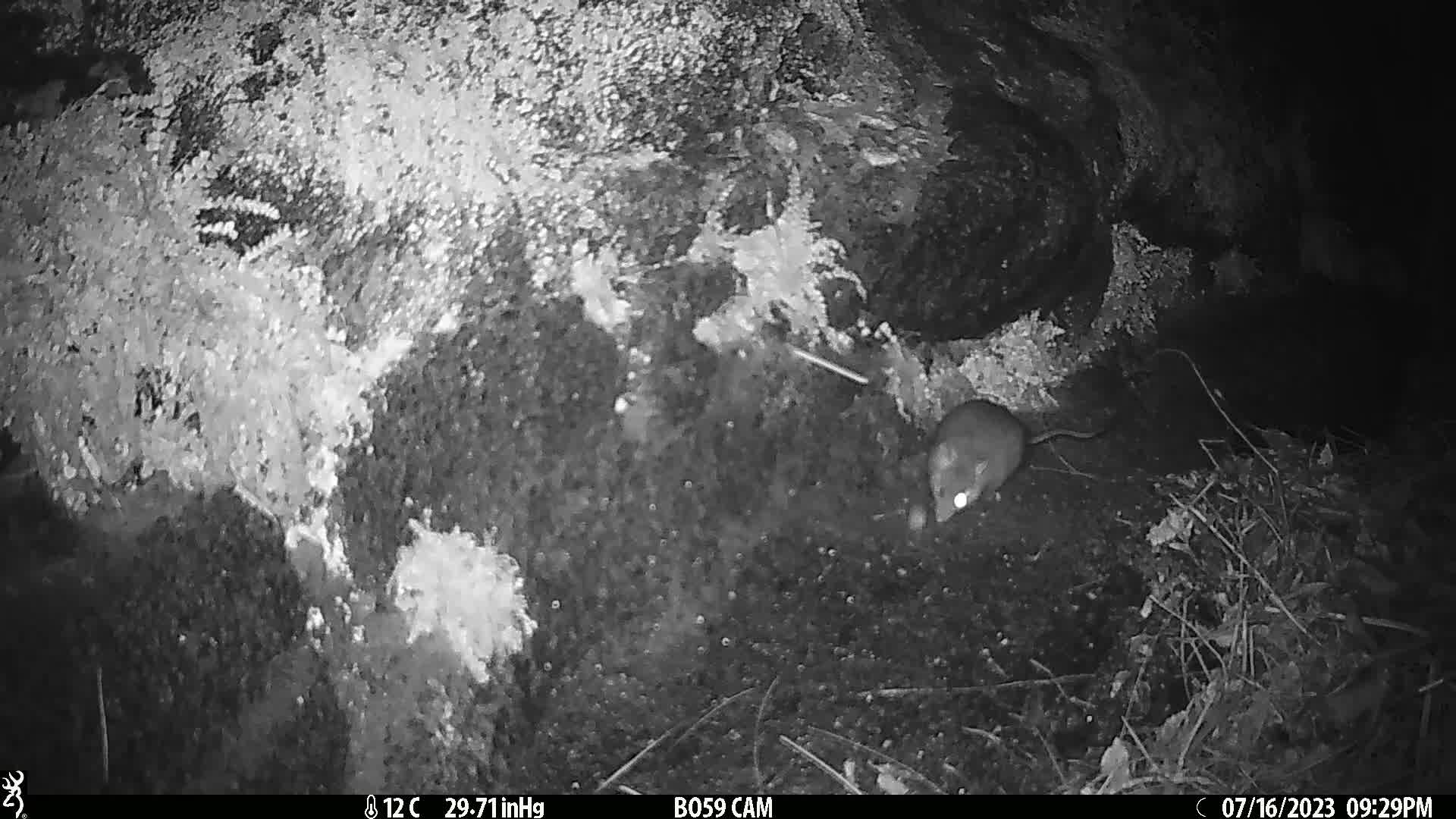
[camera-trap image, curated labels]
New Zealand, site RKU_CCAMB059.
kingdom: Animalia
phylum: Chordata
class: Mammalia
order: Rodentia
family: Muridae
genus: Rattus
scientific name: Rattus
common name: rat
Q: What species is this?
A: Rat (Rattus).